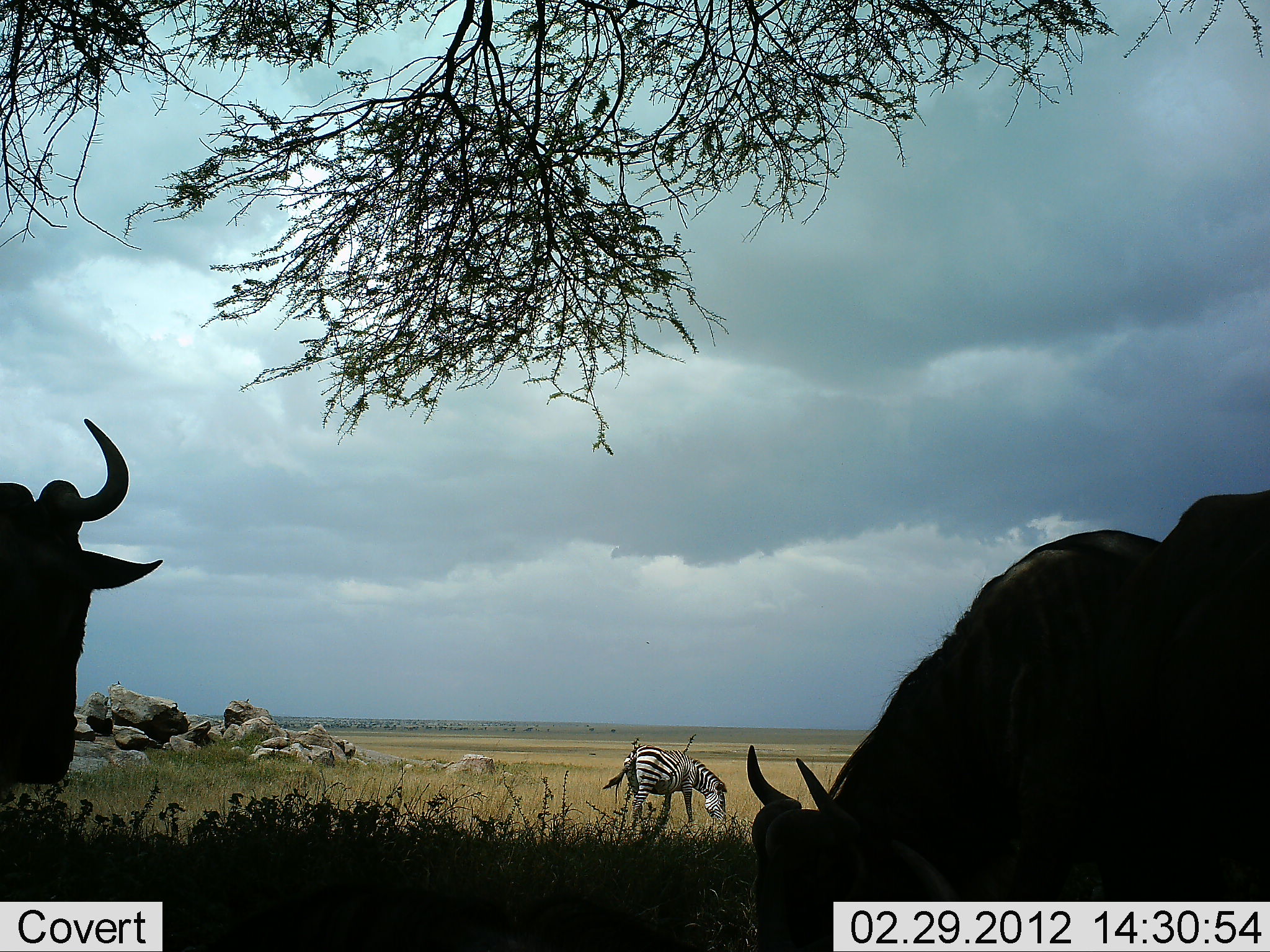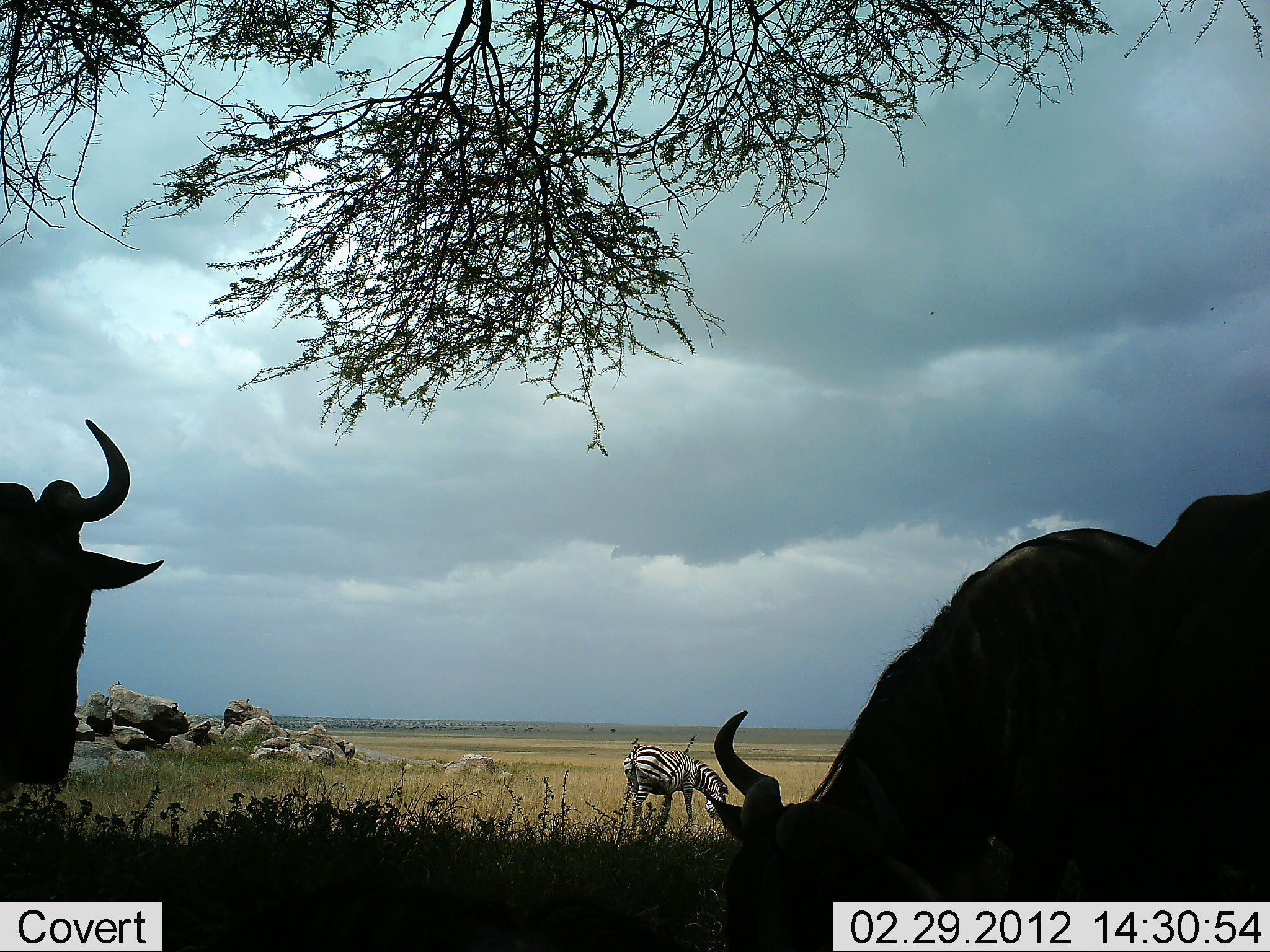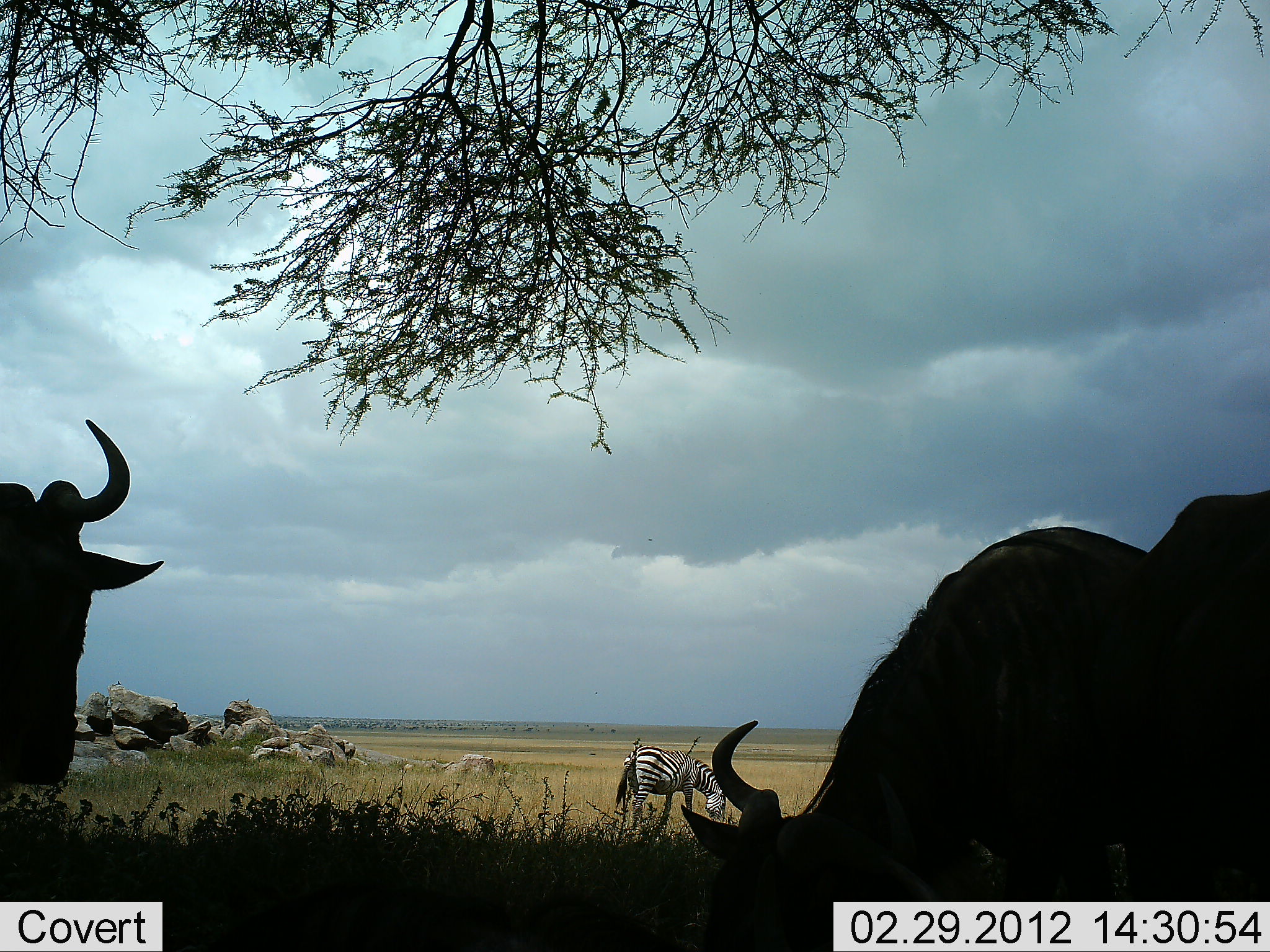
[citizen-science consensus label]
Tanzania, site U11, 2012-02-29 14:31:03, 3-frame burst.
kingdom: Animalia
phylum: Chordata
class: Mammalia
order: Artiodactyla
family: Bovidae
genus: Connochaetes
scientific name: Connochaetes taurinus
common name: blue wildebeest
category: wildebeest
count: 2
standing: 67%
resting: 0%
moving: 0%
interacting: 6%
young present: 0%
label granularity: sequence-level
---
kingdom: Animalia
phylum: Chordata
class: Mammalia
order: Perissodactyla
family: Equidae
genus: Equus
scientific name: Equus quagga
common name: plains zebra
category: zebra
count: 1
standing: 16%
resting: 0%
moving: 0%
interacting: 0%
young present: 0%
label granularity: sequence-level